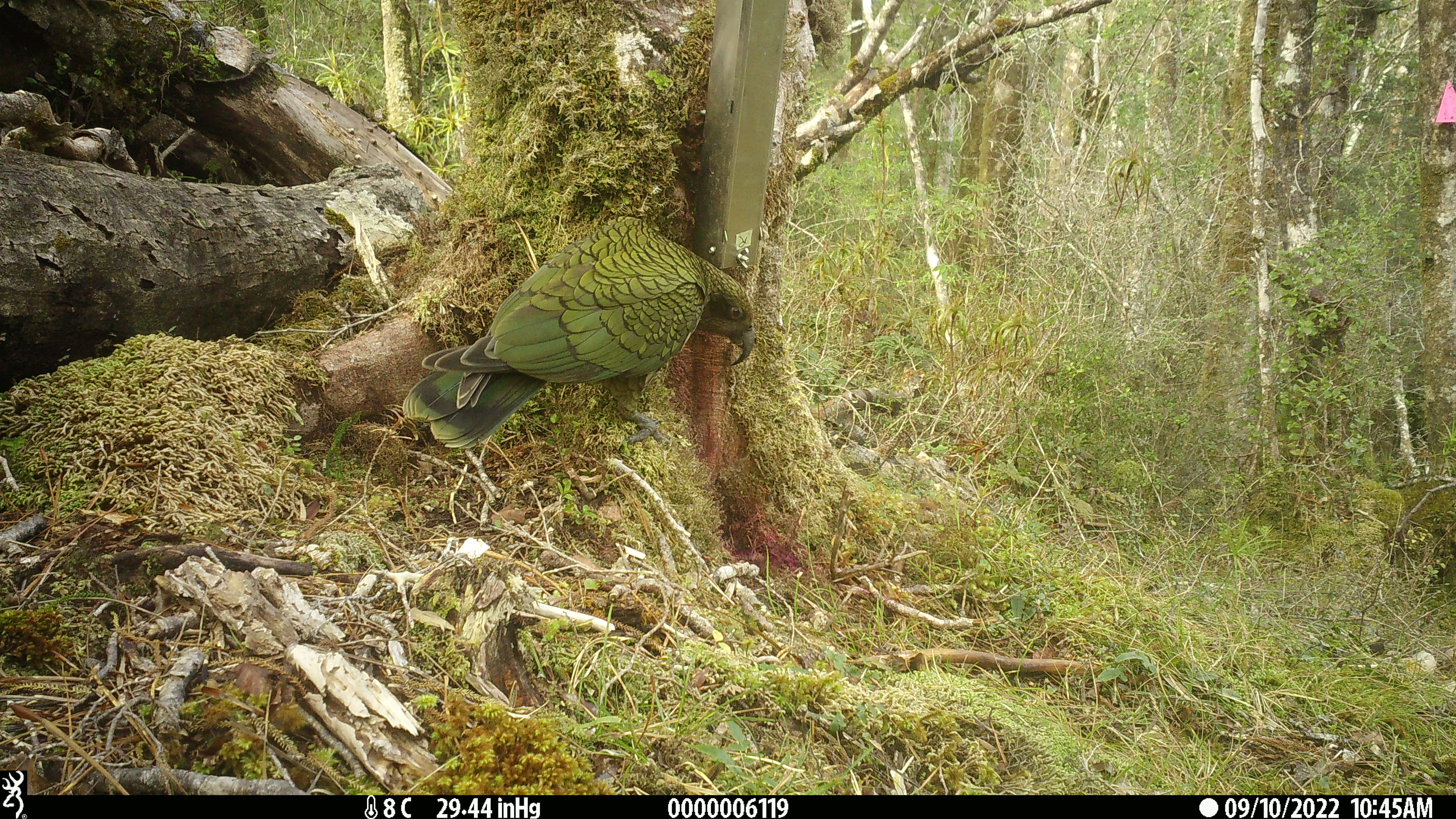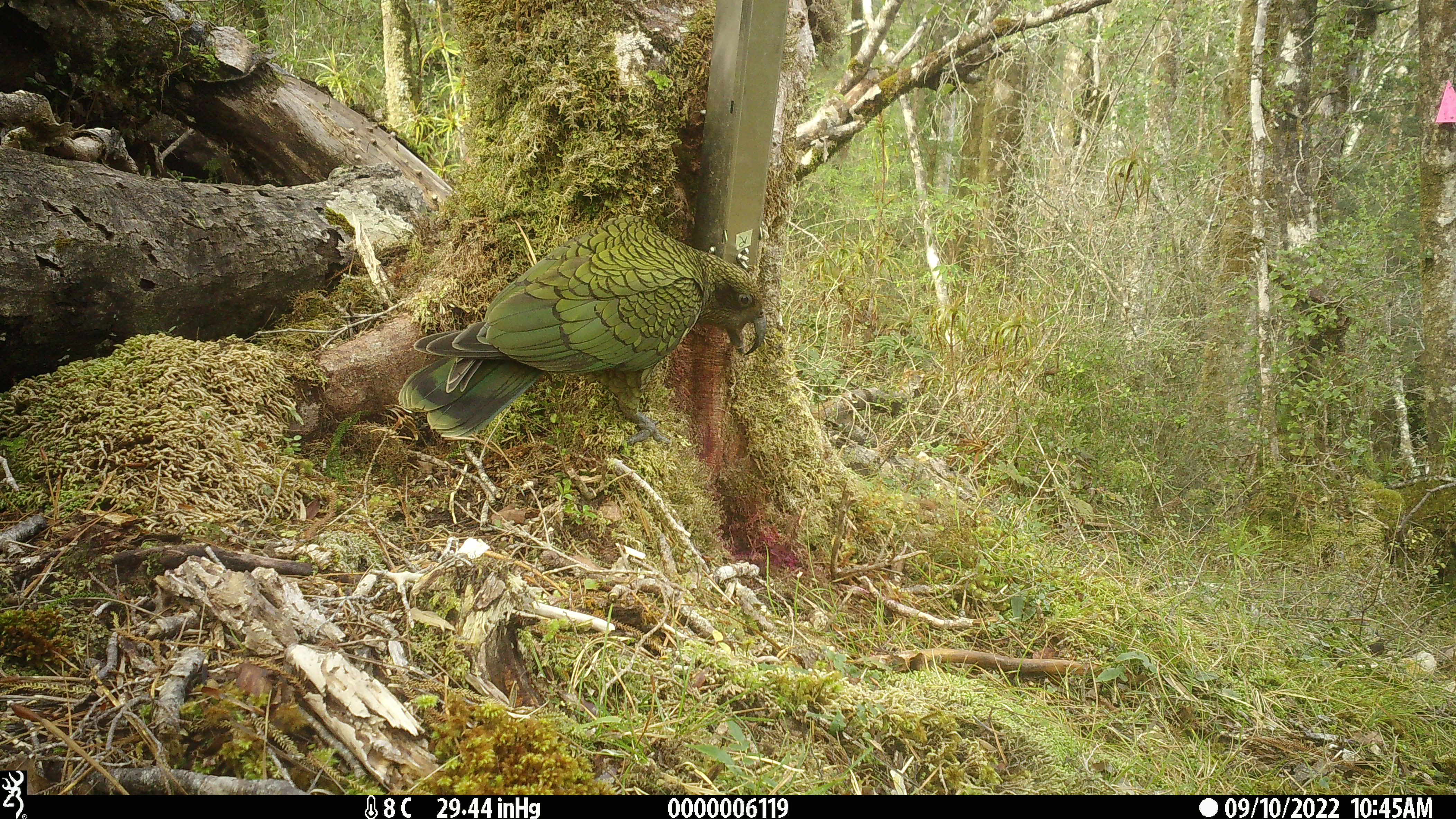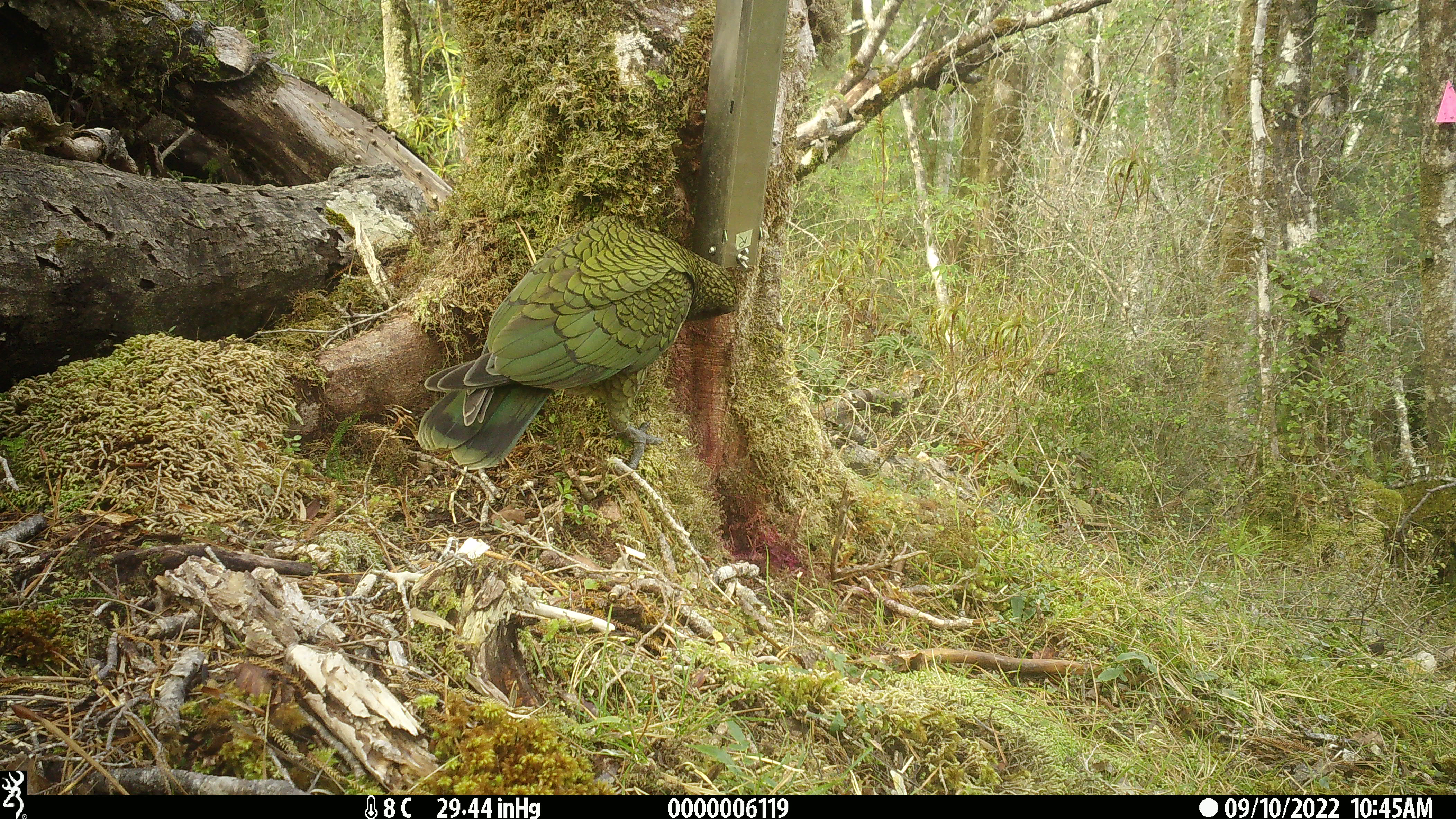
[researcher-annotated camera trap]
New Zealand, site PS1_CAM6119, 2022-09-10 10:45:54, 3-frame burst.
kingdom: Animalia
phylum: Chordata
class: Aves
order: Psittaciformes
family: Strigopidae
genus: Nestor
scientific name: Nestor notabilis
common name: kea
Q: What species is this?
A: Kea (Nestor notabilis).